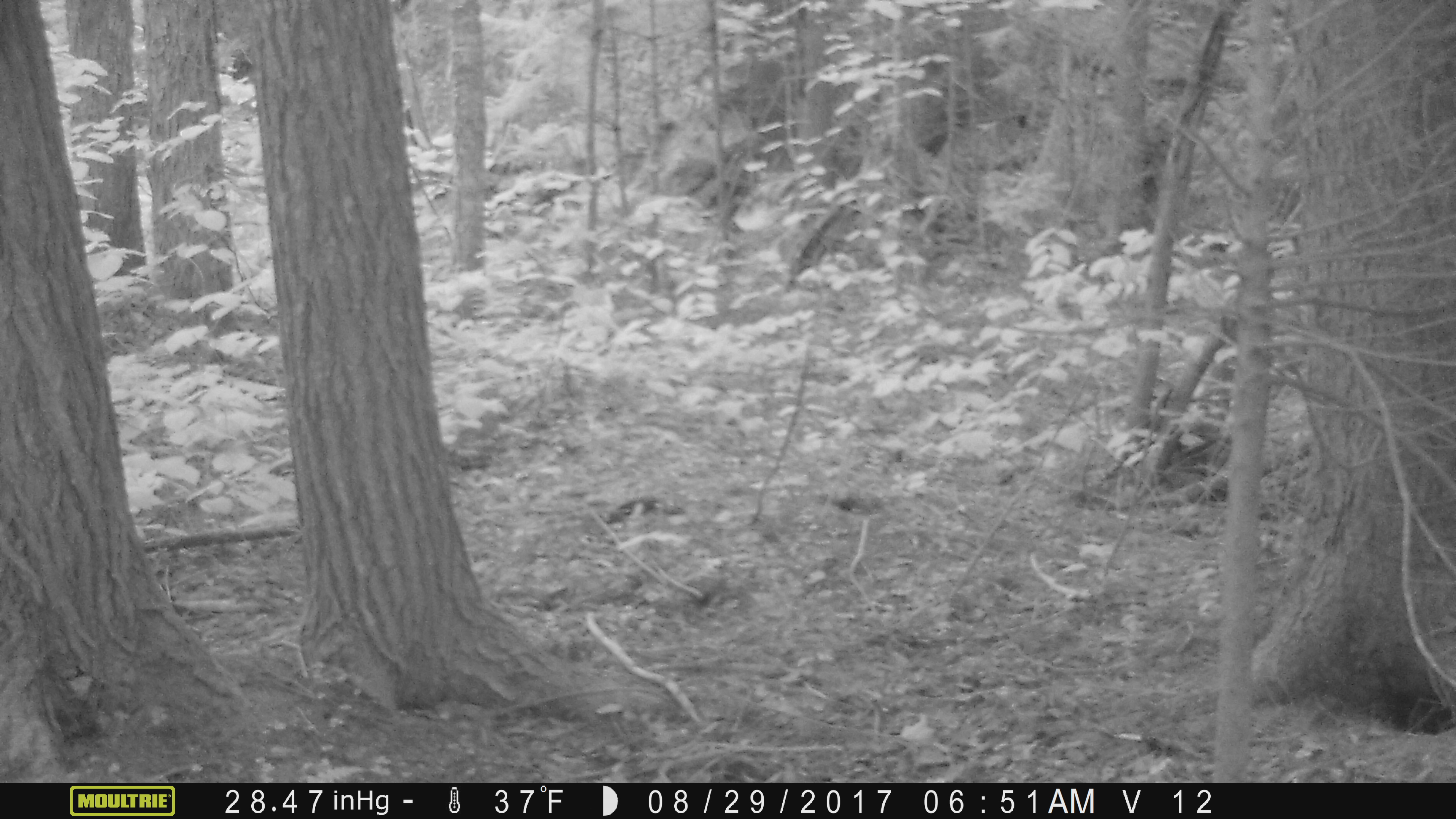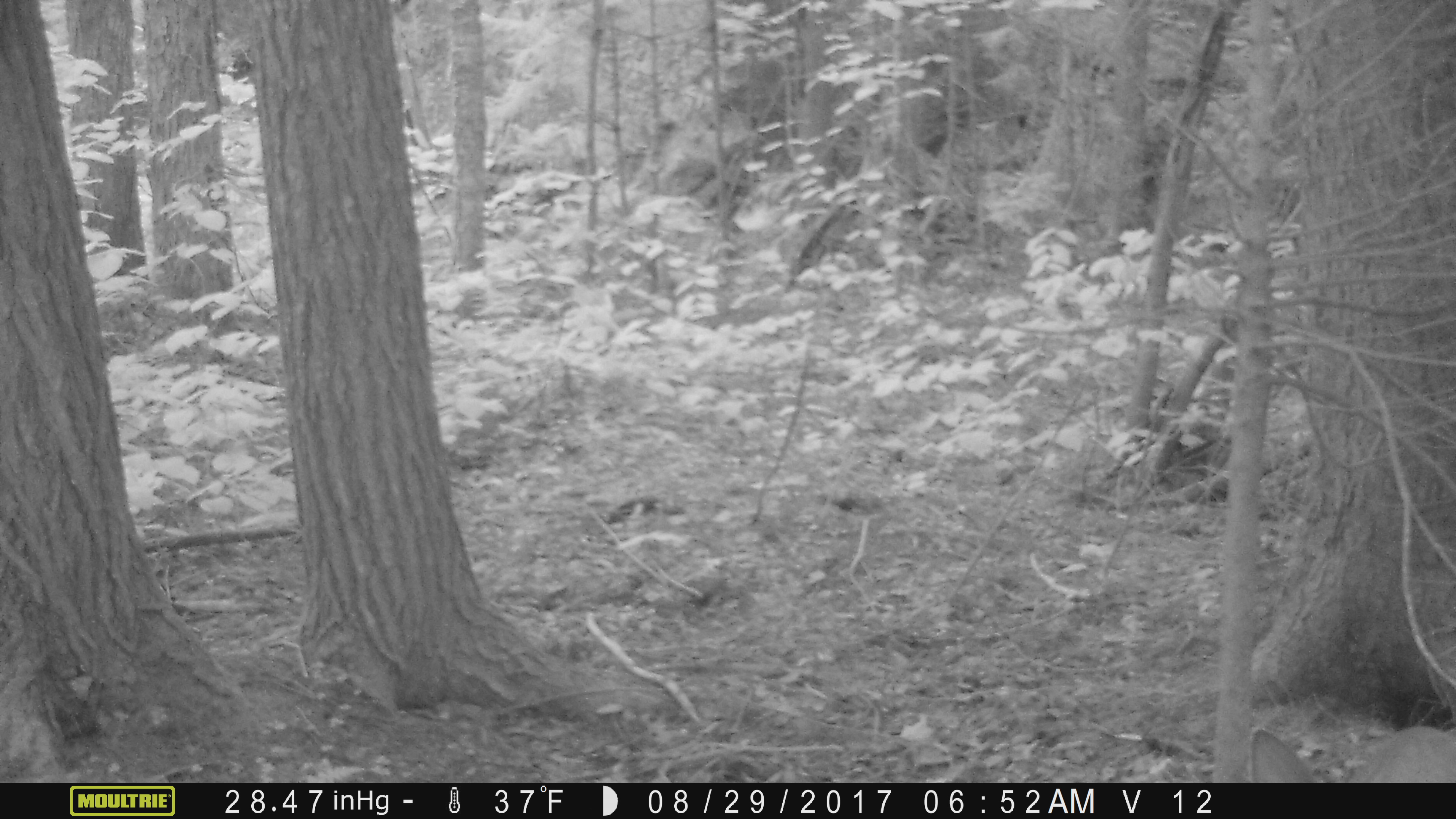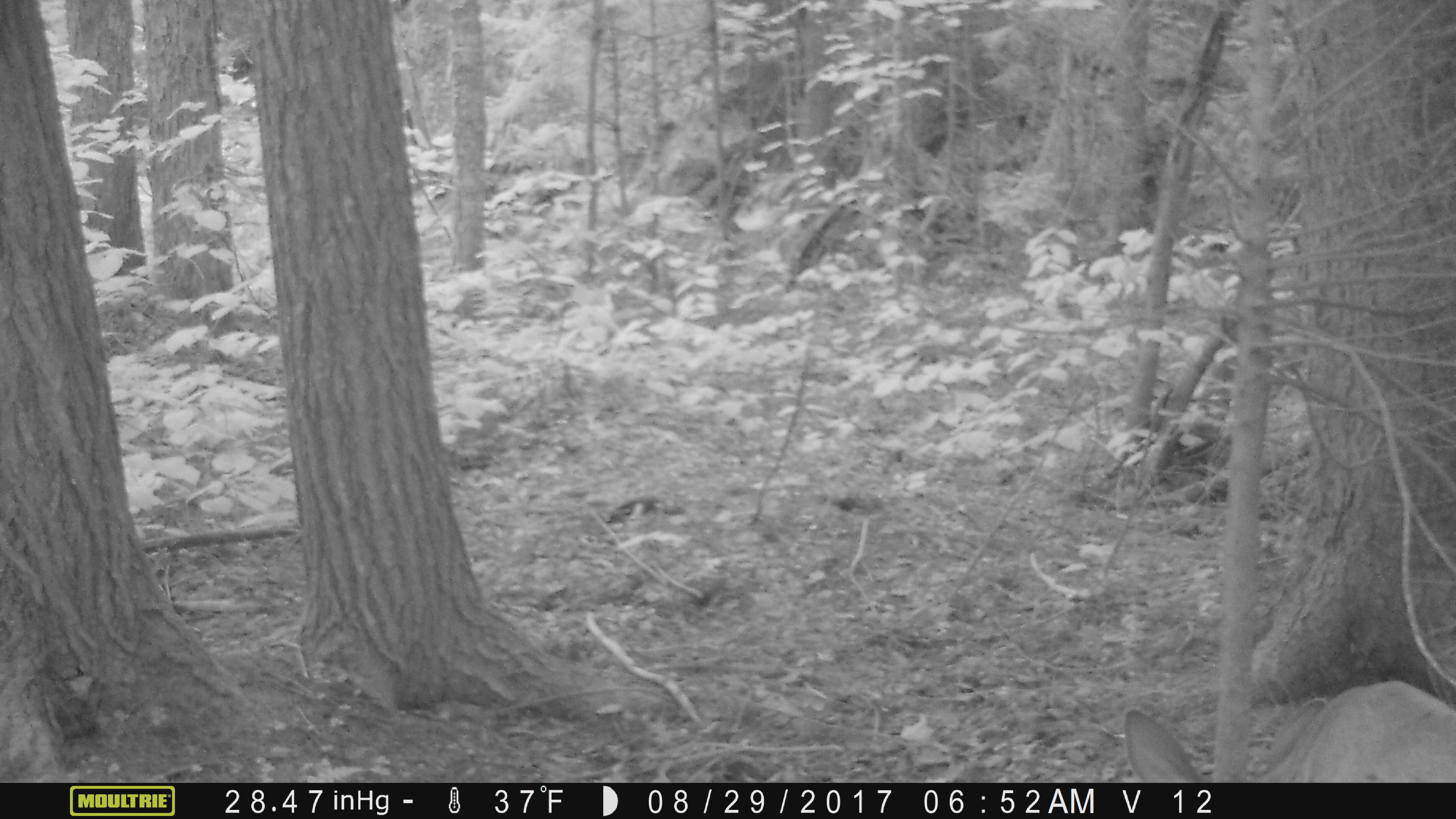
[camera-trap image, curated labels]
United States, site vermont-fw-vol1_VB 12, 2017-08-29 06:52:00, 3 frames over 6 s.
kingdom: Animalia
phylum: Chordata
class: Mammalia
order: Artiodactyla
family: Cervidae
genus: Odocoileus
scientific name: Odocoileus virginianus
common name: white-tailed deer